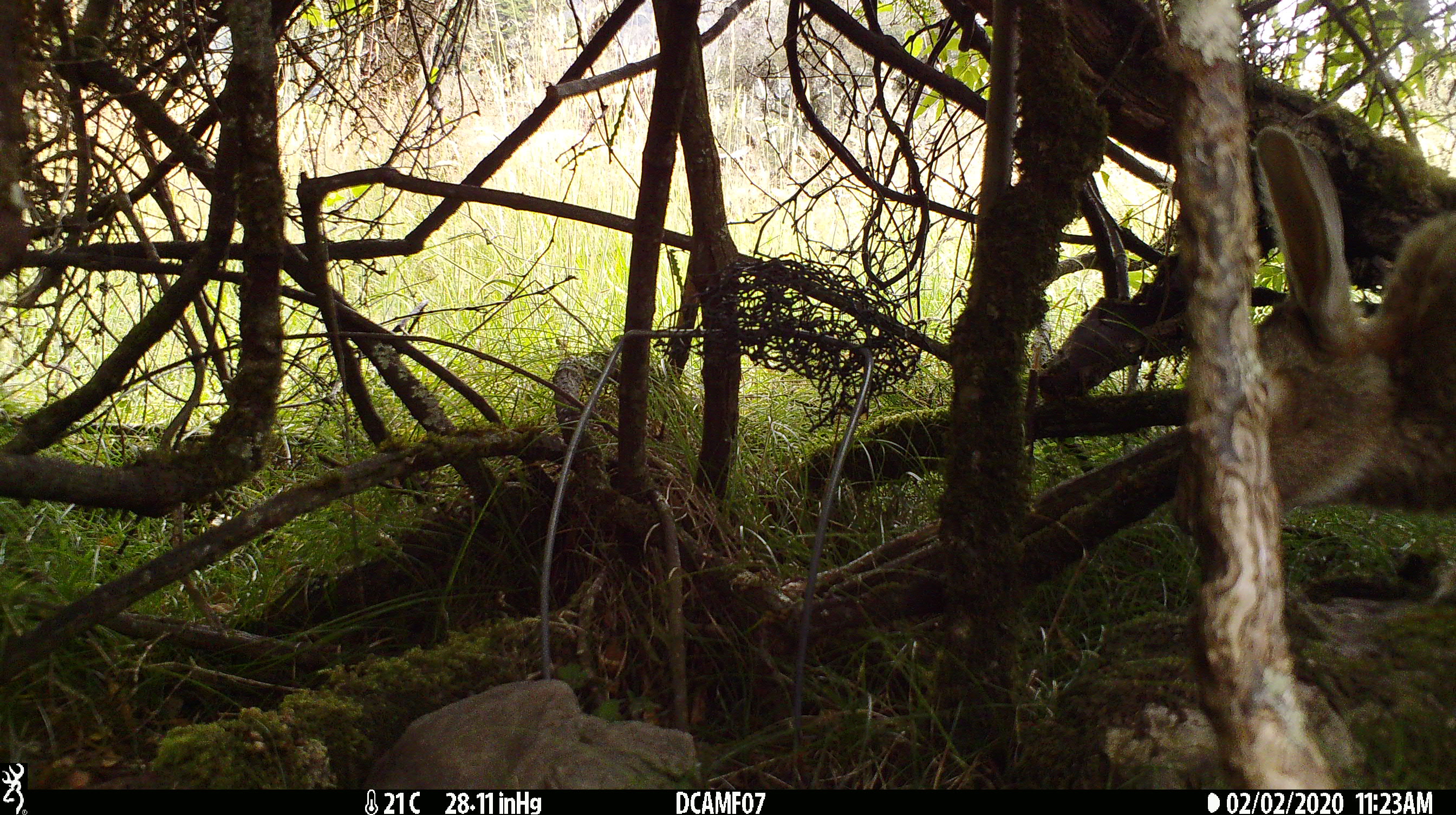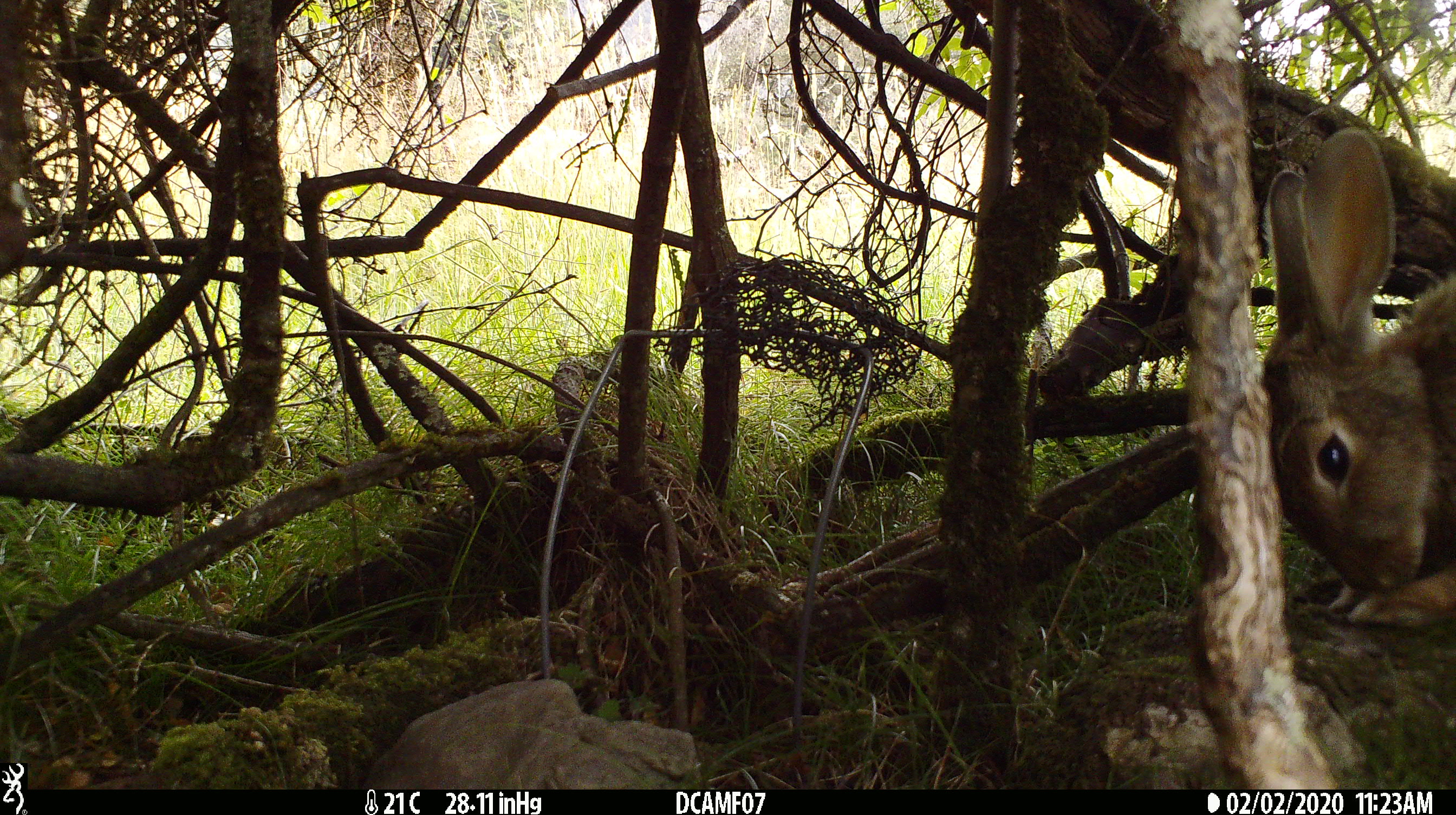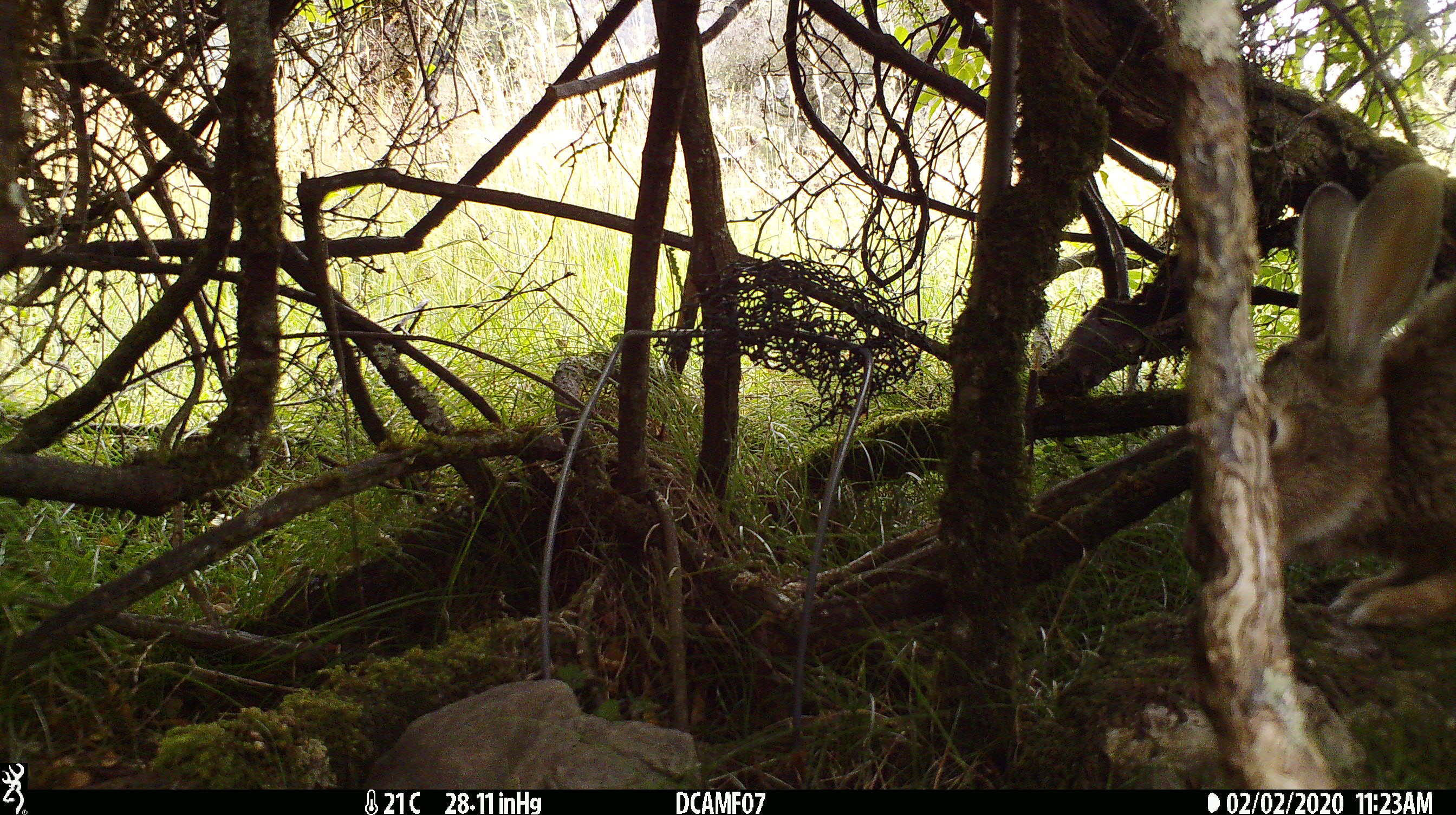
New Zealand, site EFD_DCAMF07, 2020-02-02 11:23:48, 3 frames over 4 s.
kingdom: Animalia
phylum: Chordata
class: Mammalia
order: Lagomorpha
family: Leporidae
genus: Oryctolagus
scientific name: Oryctolagus cuniculus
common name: european rabbit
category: rabbit